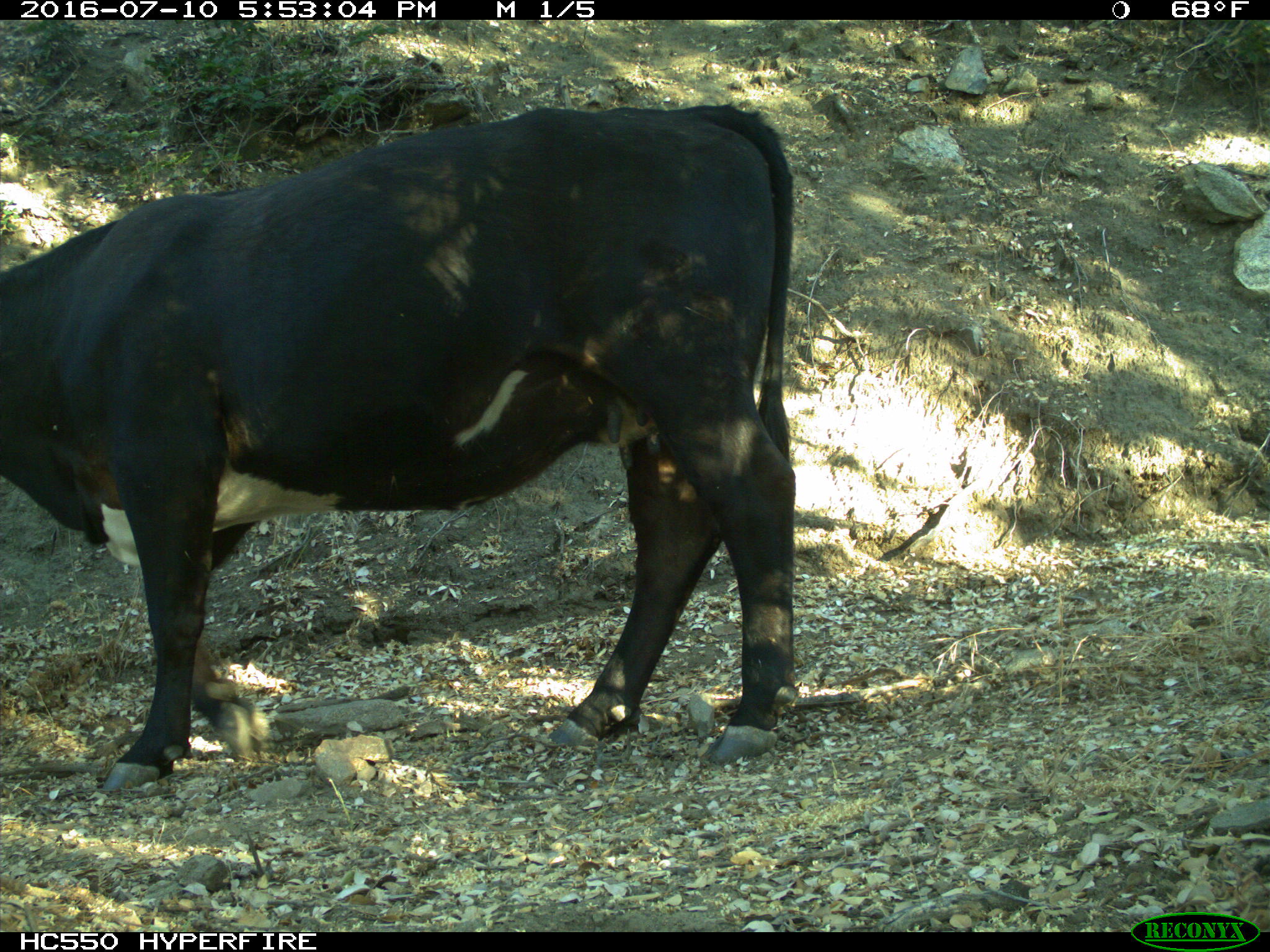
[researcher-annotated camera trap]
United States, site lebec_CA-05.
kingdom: Animalia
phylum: Chordata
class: Mammalia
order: Artiodactyla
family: Bovidae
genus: Bos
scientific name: Bos taurus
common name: domestic cow